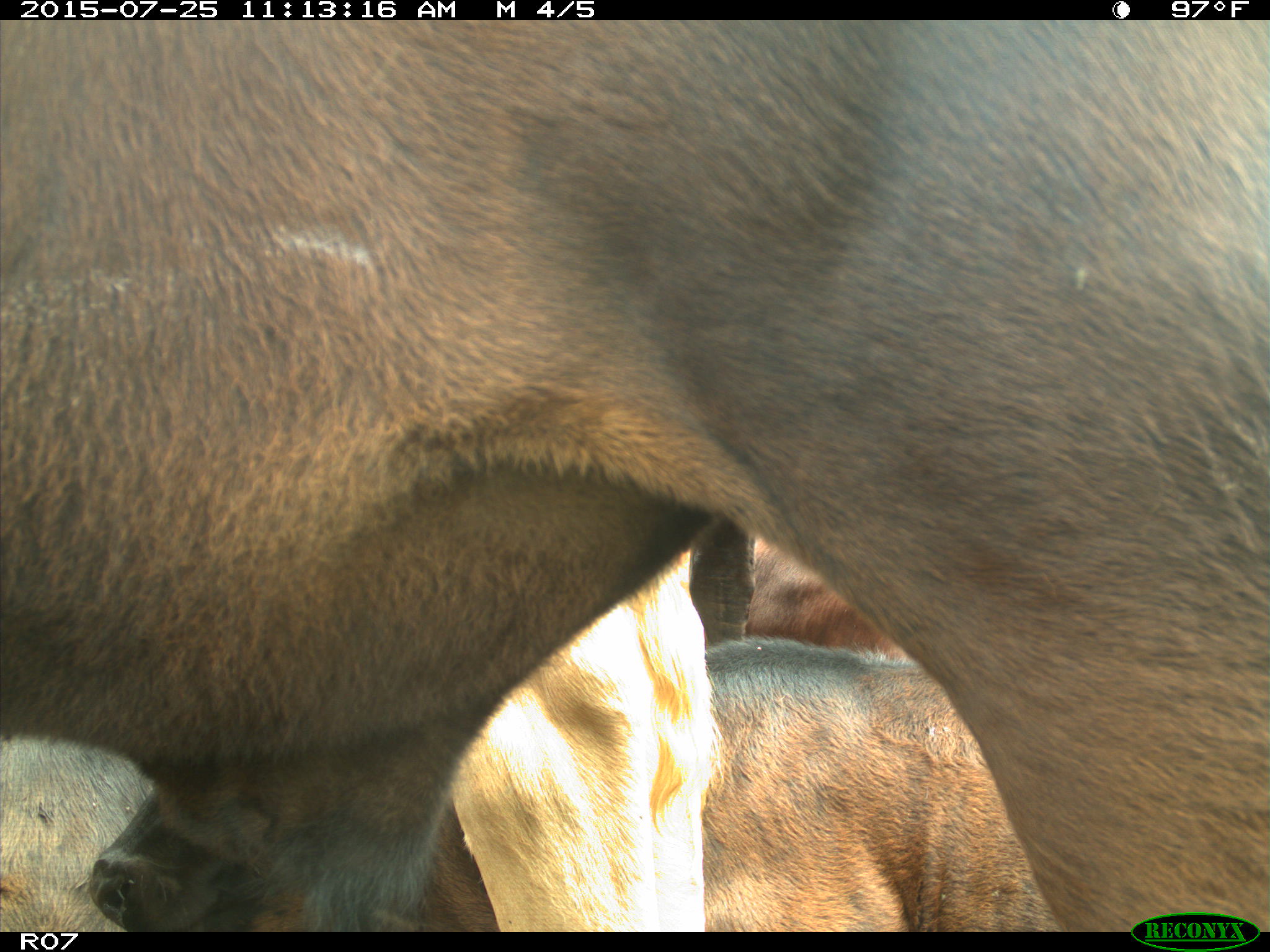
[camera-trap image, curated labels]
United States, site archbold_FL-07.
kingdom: Animalia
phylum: Chordata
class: Mammalia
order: Artiodactyla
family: Bovidae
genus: Bos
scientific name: Bos taurus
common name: domestic cow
Bos taurus (domestic cow).